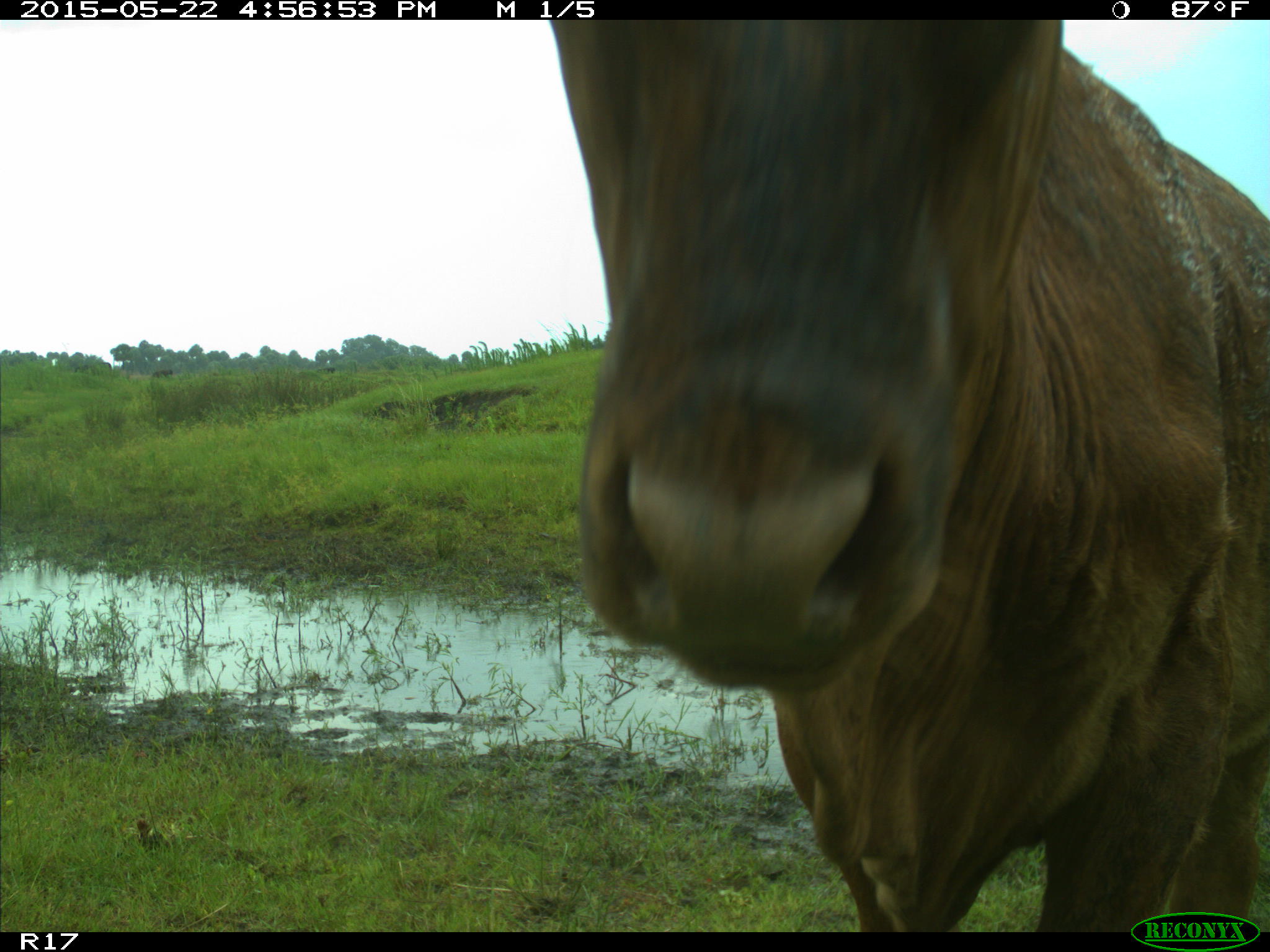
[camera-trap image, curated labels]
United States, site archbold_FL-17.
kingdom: Animalia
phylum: Chordata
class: Mammalia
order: Artiodactyla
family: Bovidae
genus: Bos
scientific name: Bos taurus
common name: domestic cow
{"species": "Bos taurus (domestic cow)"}